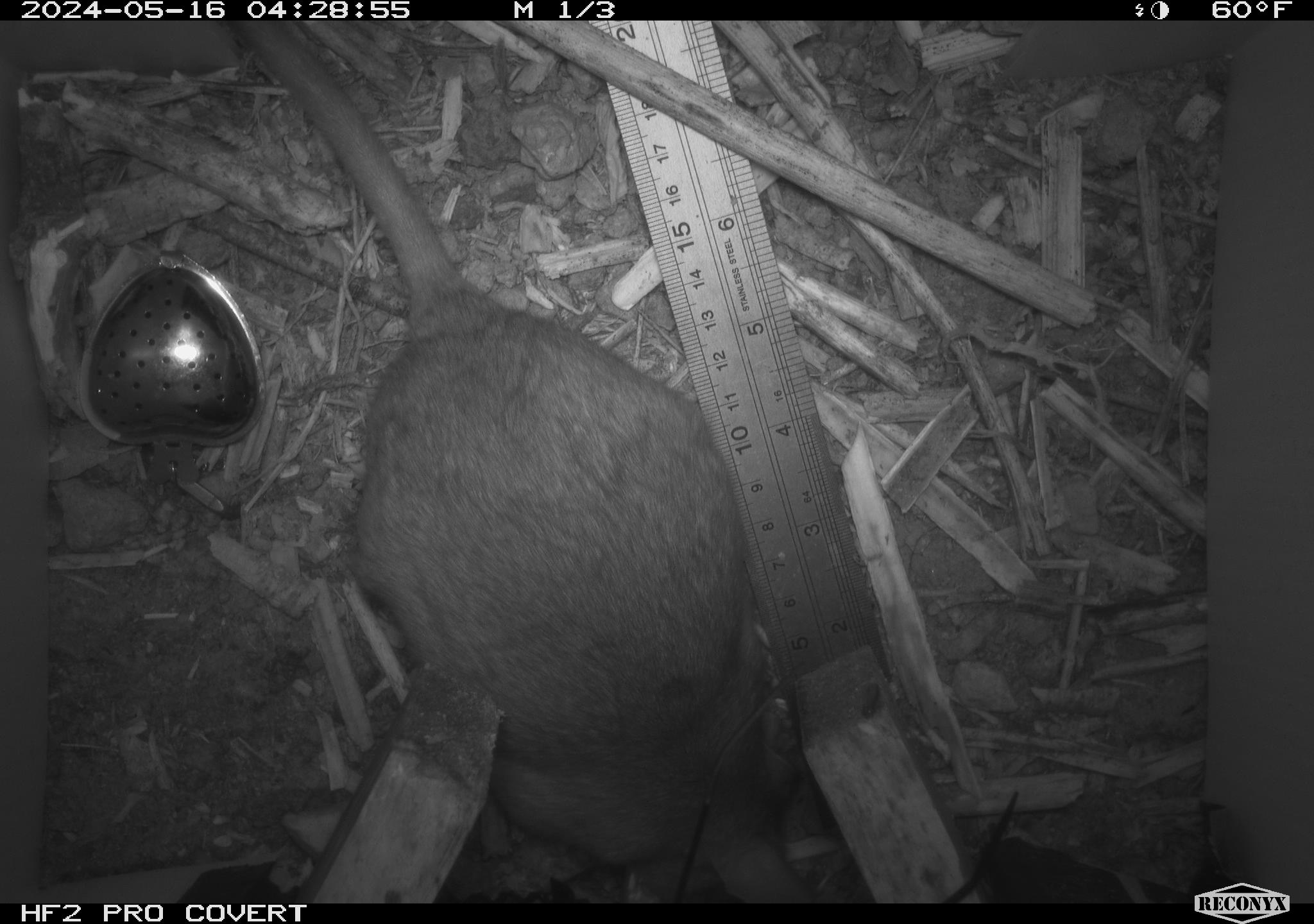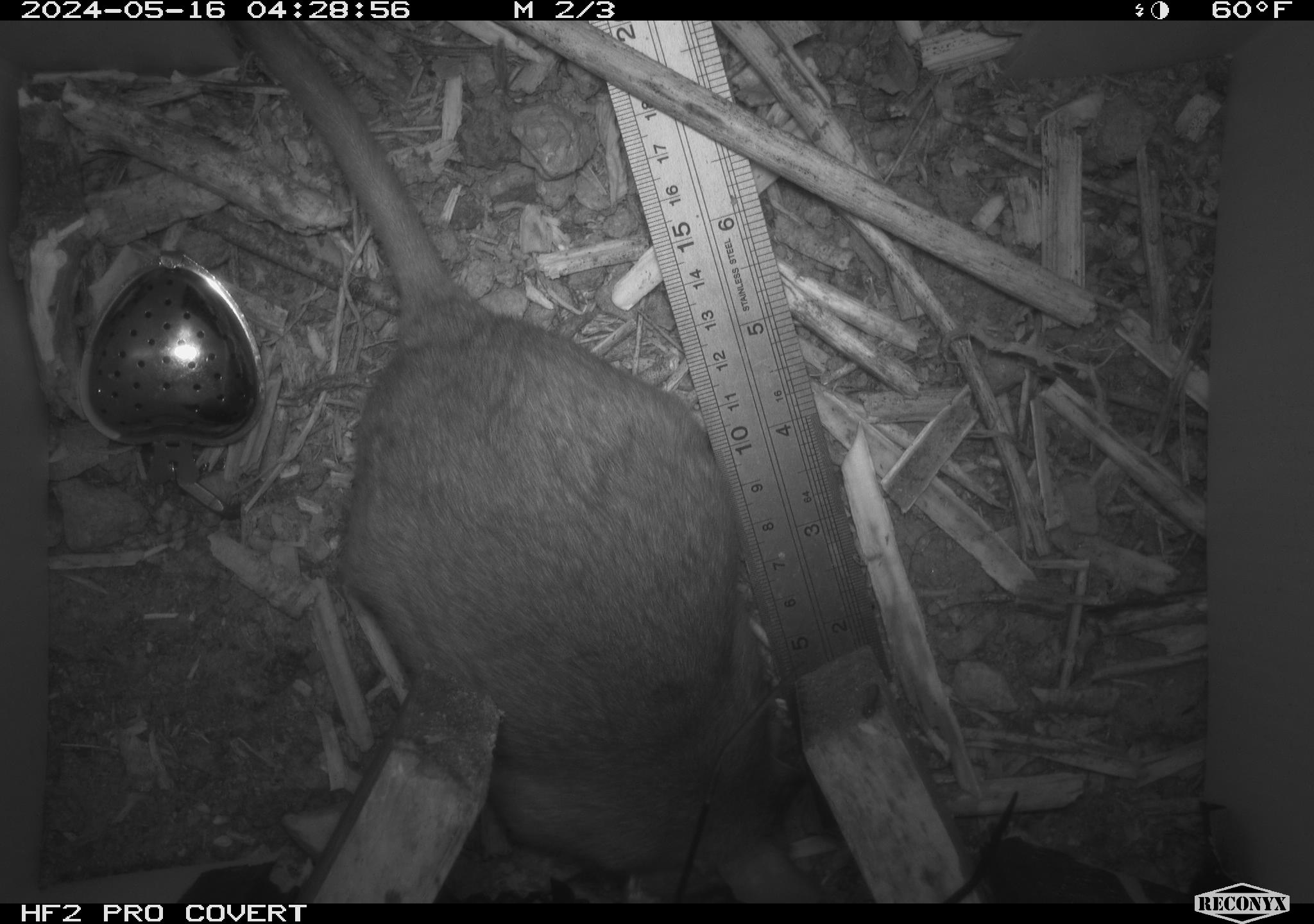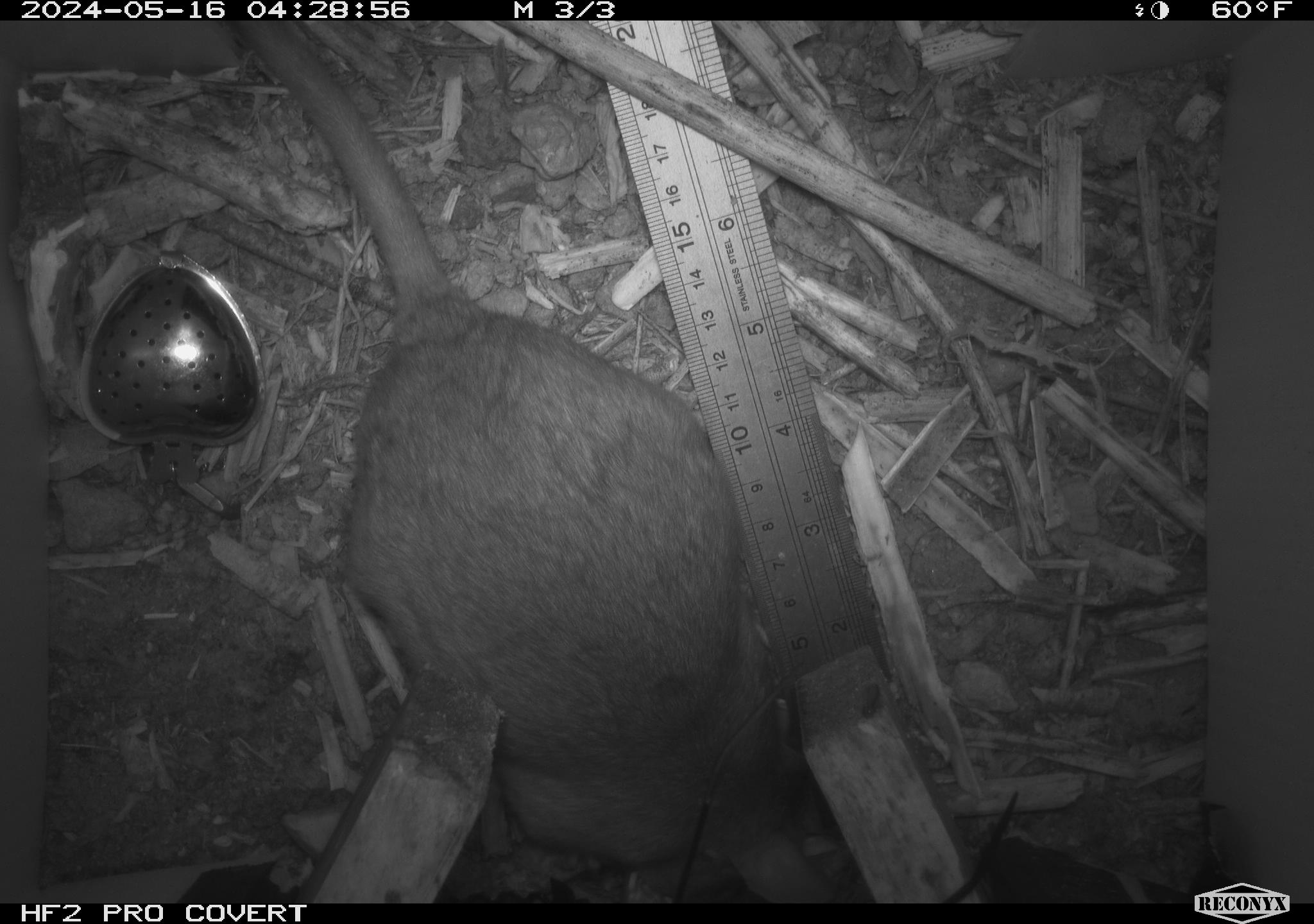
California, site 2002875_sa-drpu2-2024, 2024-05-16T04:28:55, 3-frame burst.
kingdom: Animalia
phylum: Chordata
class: Mammalia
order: Rodentia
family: Cricetidae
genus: Neotoma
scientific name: Neotoma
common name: pack rat or woodrat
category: neotoma species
Neotoma species (pack rat or woodrat) (Neotoma).